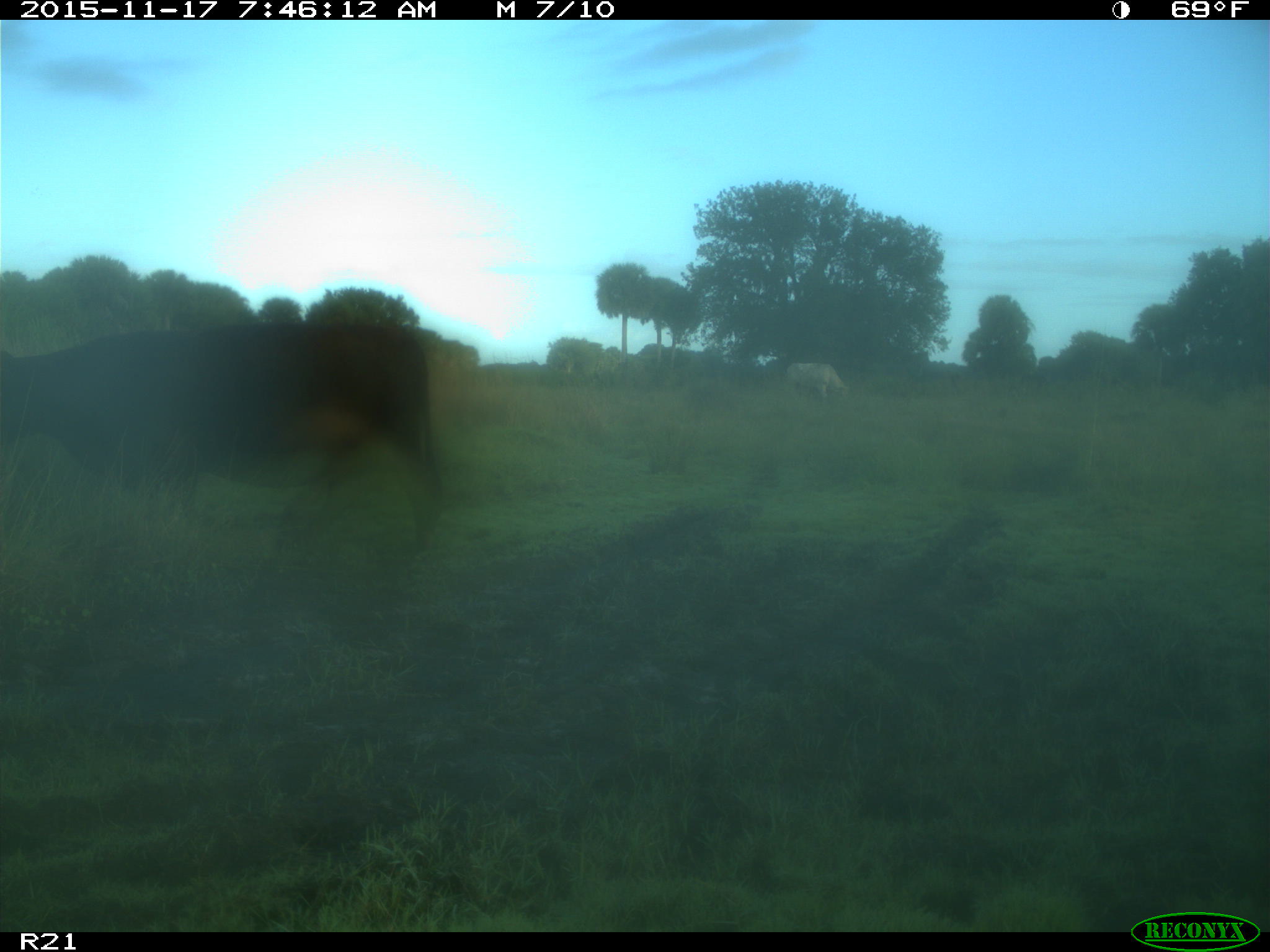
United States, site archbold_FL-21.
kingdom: Animalia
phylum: Chordata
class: Mammalia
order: Artiodactyla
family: Bovidae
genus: Bos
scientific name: Bos taurus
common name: domestic cow